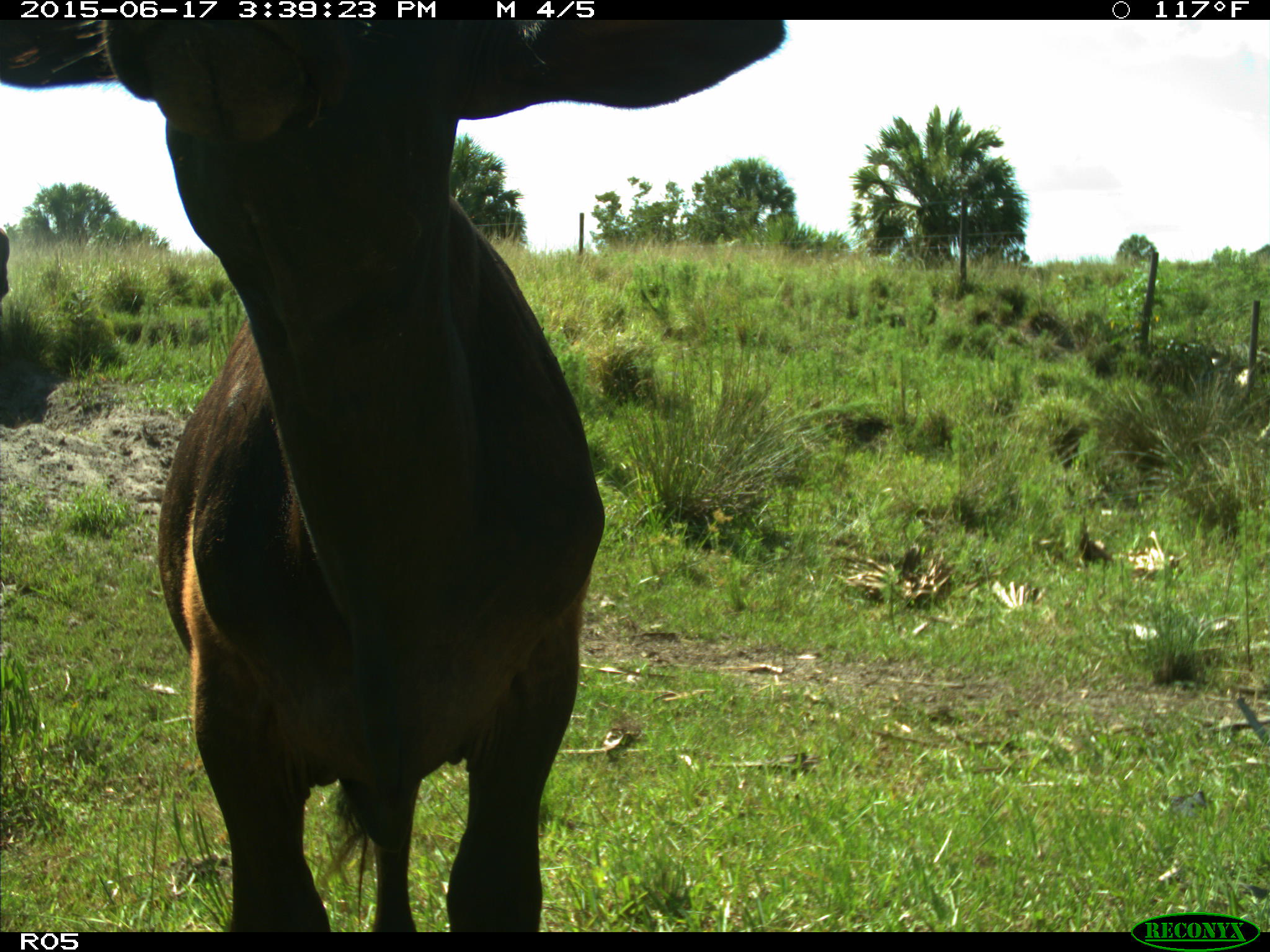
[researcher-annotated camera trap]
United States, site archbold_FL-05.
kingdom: Animalia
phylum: Chordata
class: Mammalia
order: Artiodactyla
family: Bovidae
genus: Bos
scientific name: Bos taurus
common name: domestic cow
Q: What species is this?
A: Bos taurus (domestic cow).